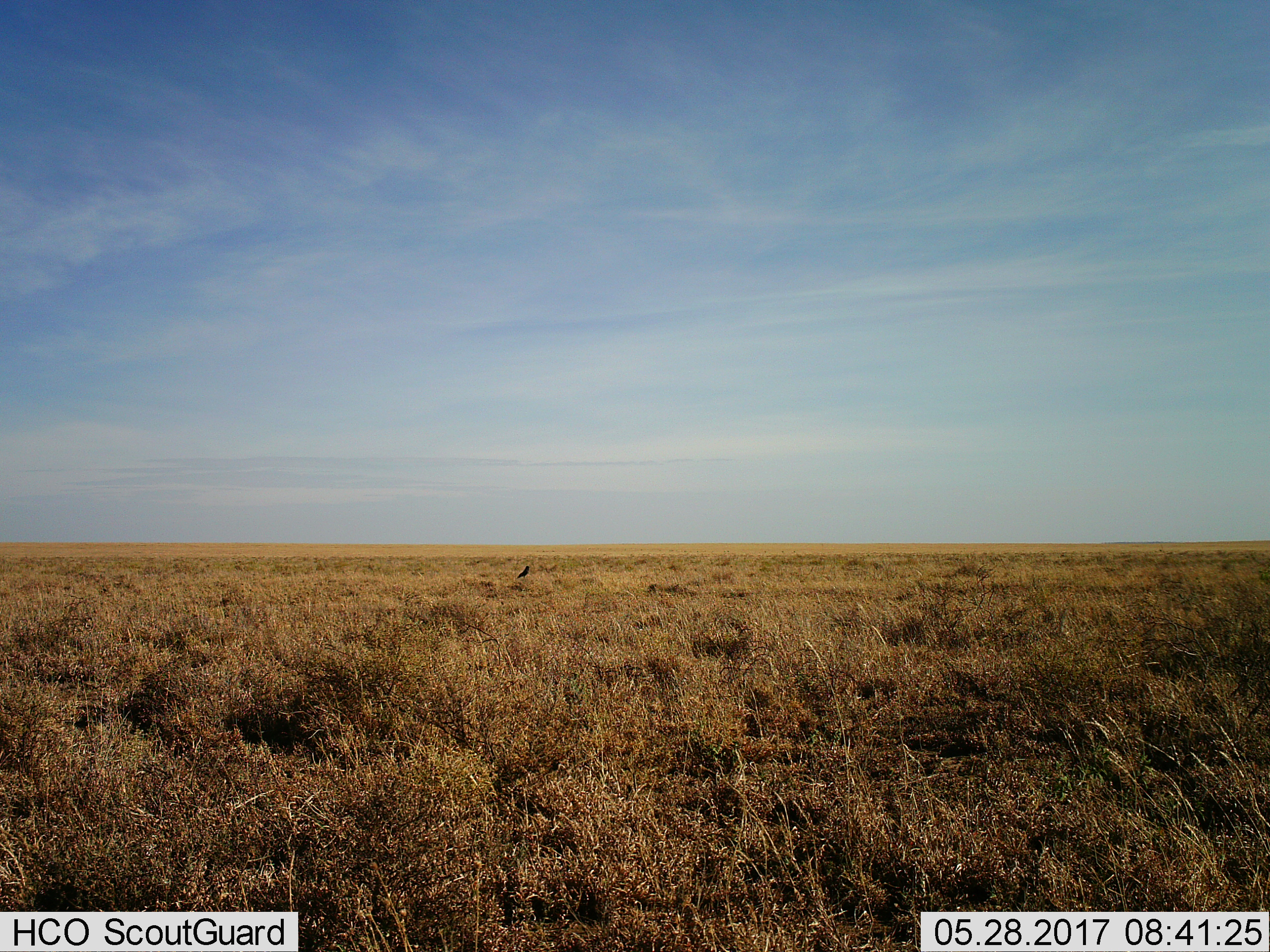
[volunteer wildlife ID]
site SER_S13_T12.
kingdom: Animalia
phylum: Chordata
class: Aves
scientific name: Aves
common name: bird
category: birdother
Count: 1.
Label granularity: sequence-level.